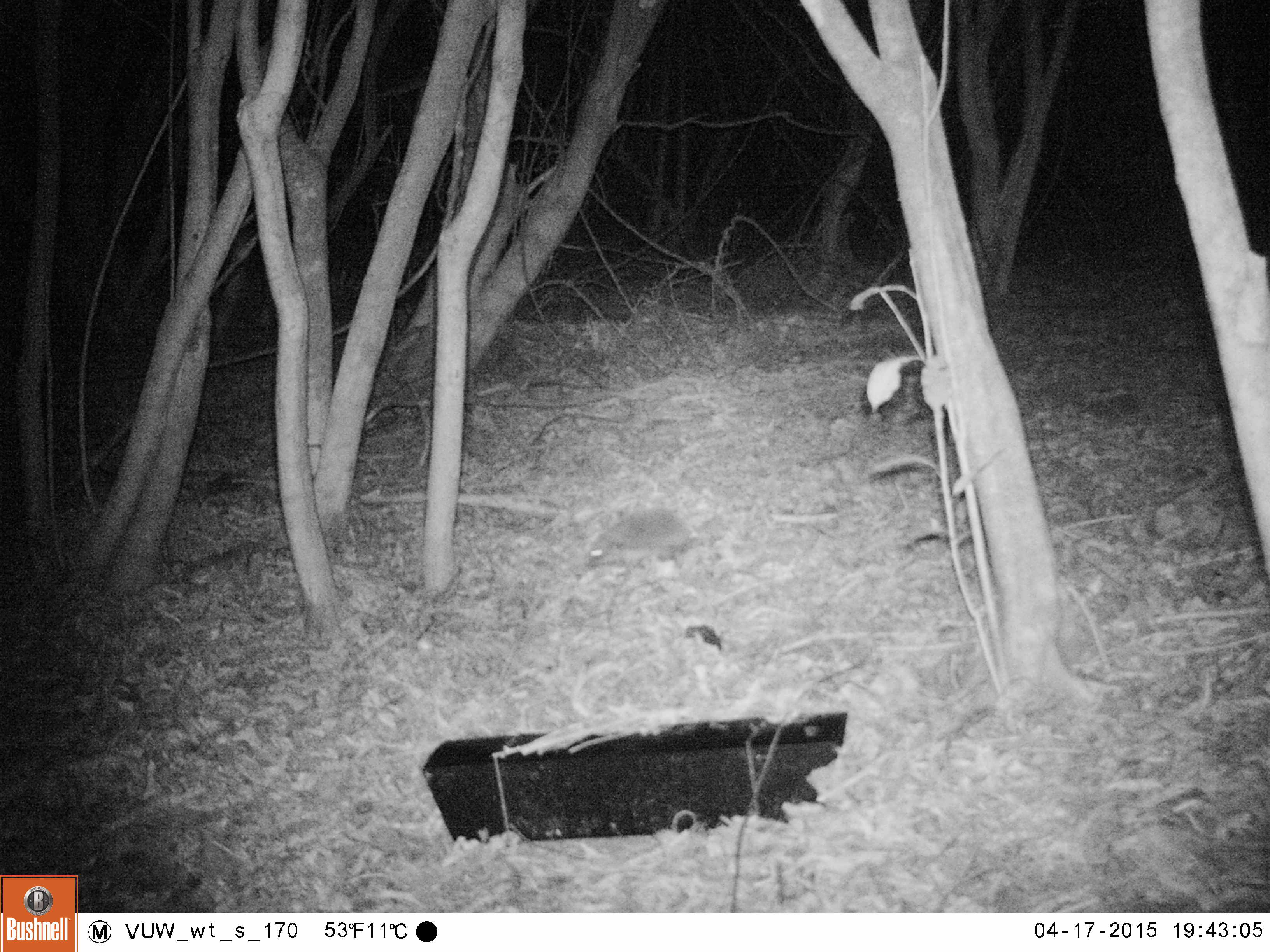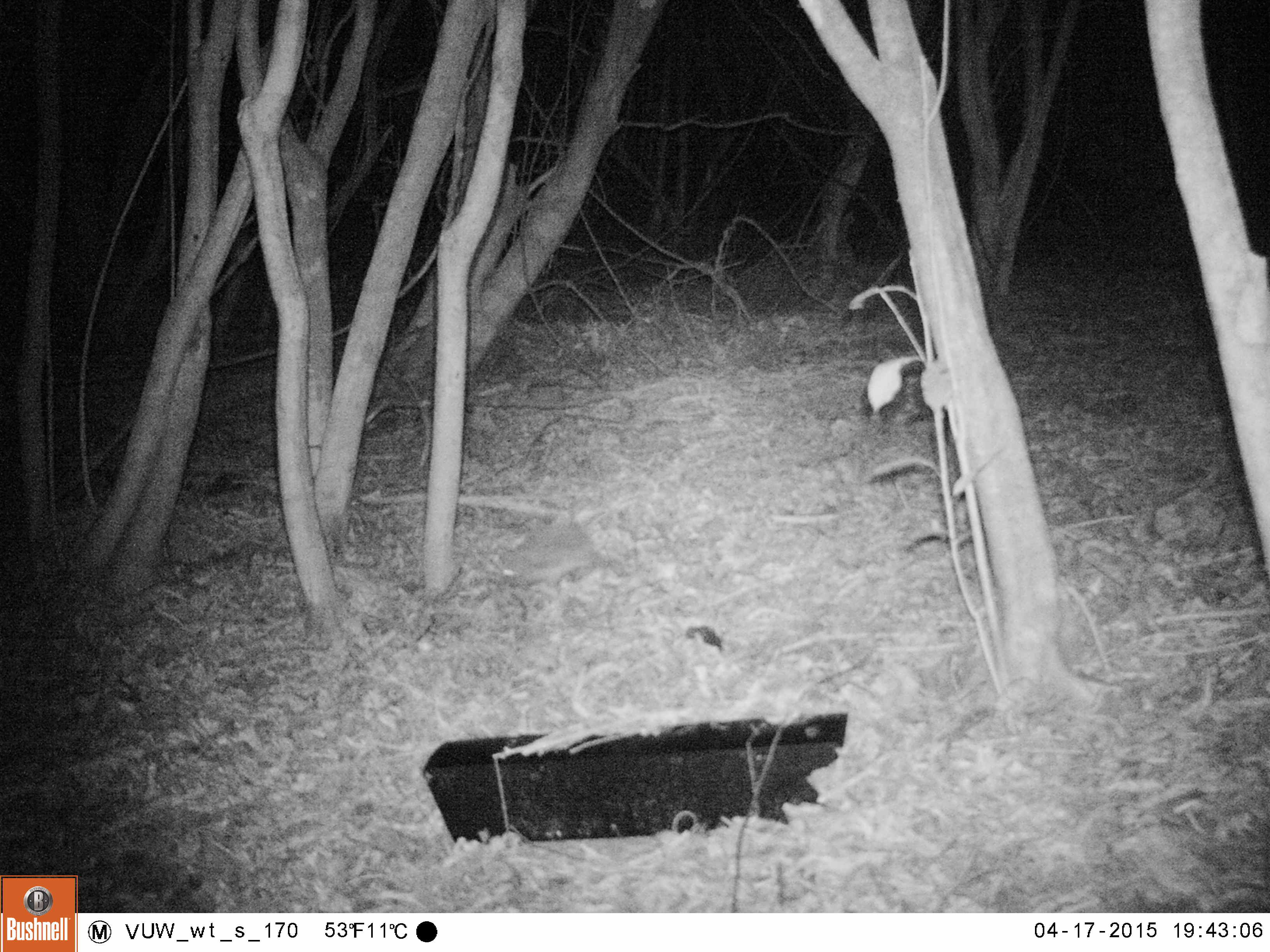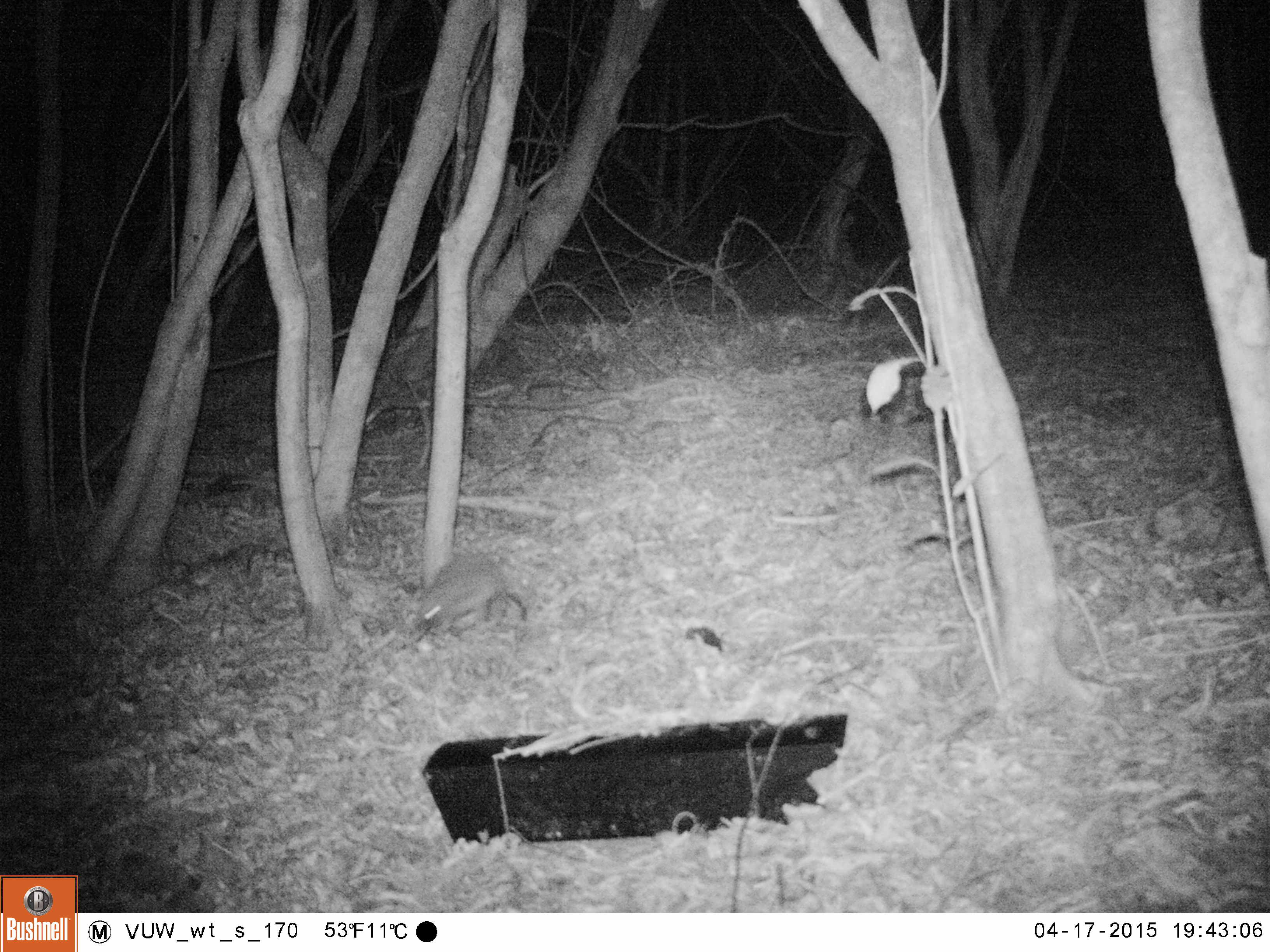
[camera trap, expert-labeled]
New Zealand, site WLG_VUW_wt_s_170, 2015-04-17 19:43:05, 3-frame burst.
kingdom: Animalia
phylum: Chordata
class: Mammalia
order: Eulipotyphla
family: Erinaceidae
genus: Erinaceus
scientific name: Erinaceus europaeus europaeus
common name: european hedgehog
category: hedgehog